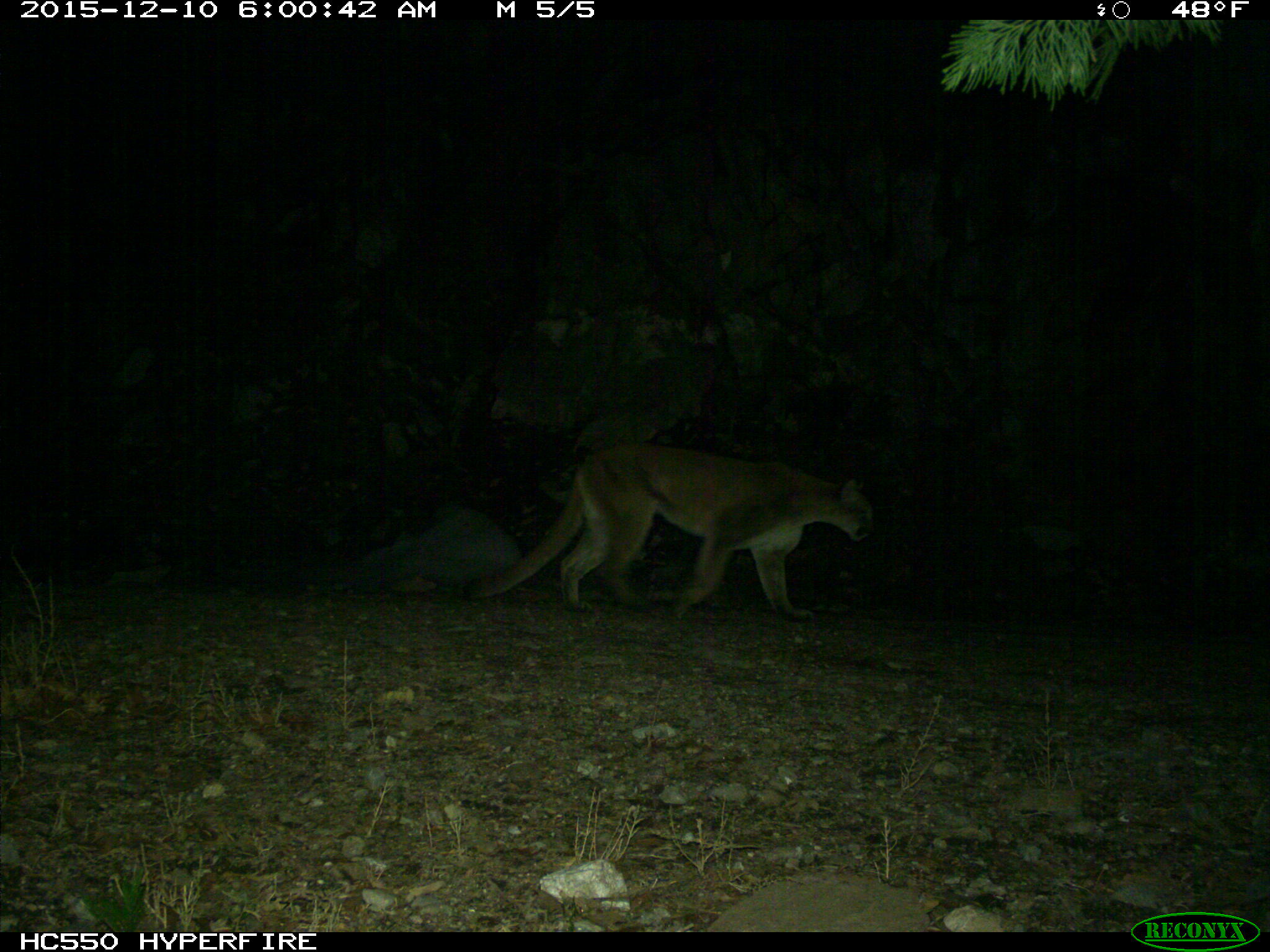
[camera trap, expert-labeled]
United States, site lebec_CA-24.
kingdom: Animalia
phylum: Chordata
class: Mammalia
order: Carnivora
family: Felidae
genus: Puma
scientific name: Puma concolor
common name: mountain lion